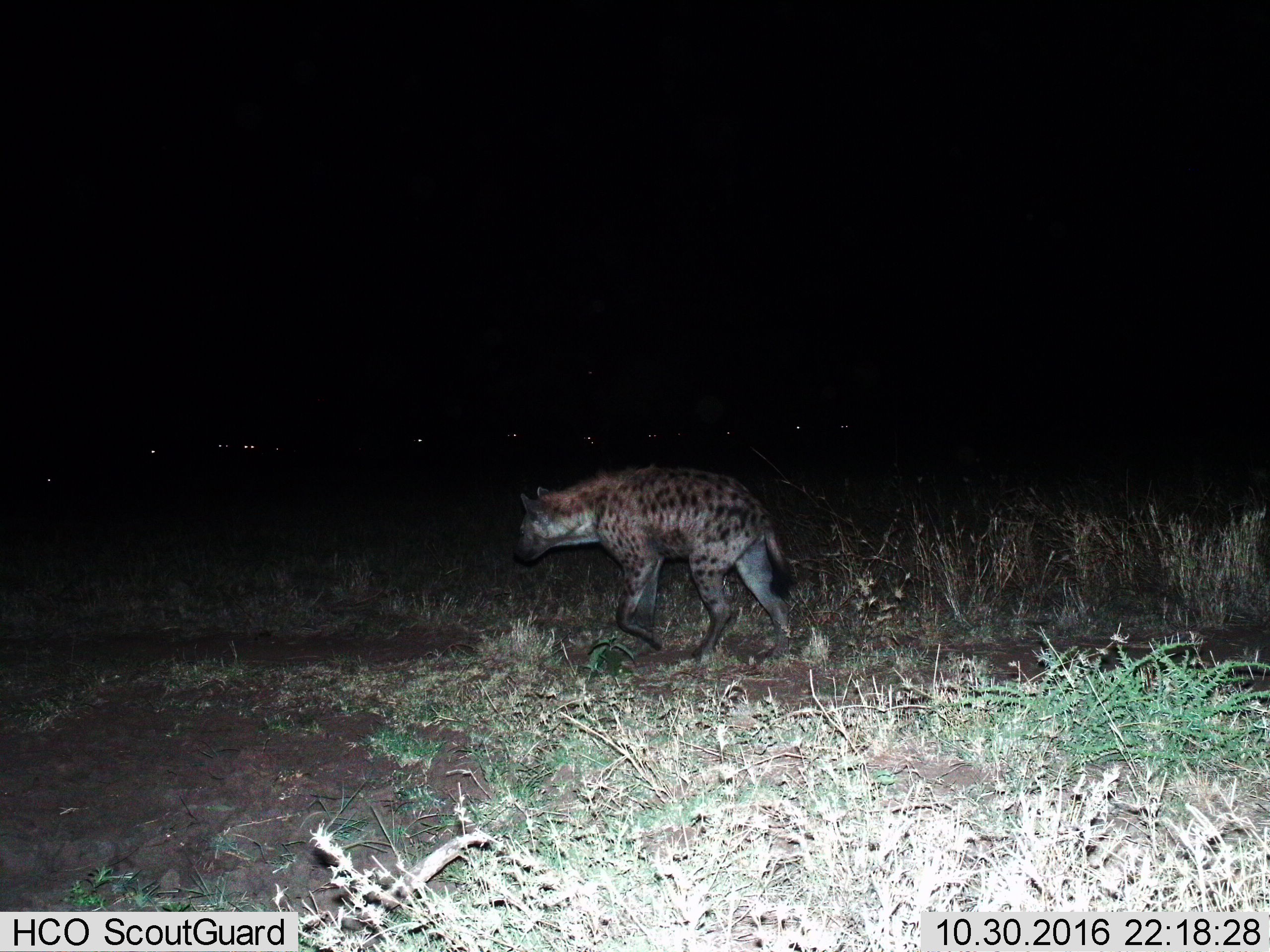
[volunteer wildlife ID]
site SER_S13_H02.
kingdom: Animalia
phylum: Chordata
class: Mammalia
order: Carnivora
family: Hyaenidae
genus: Crocuta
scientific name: Crocuta crocuta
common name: spotted hyena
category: hyenaspotted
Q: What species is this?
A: Hyenaspotted (spotted hyena) (Crocuta crocuta).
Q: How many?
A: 1.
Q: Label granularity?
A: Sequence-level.